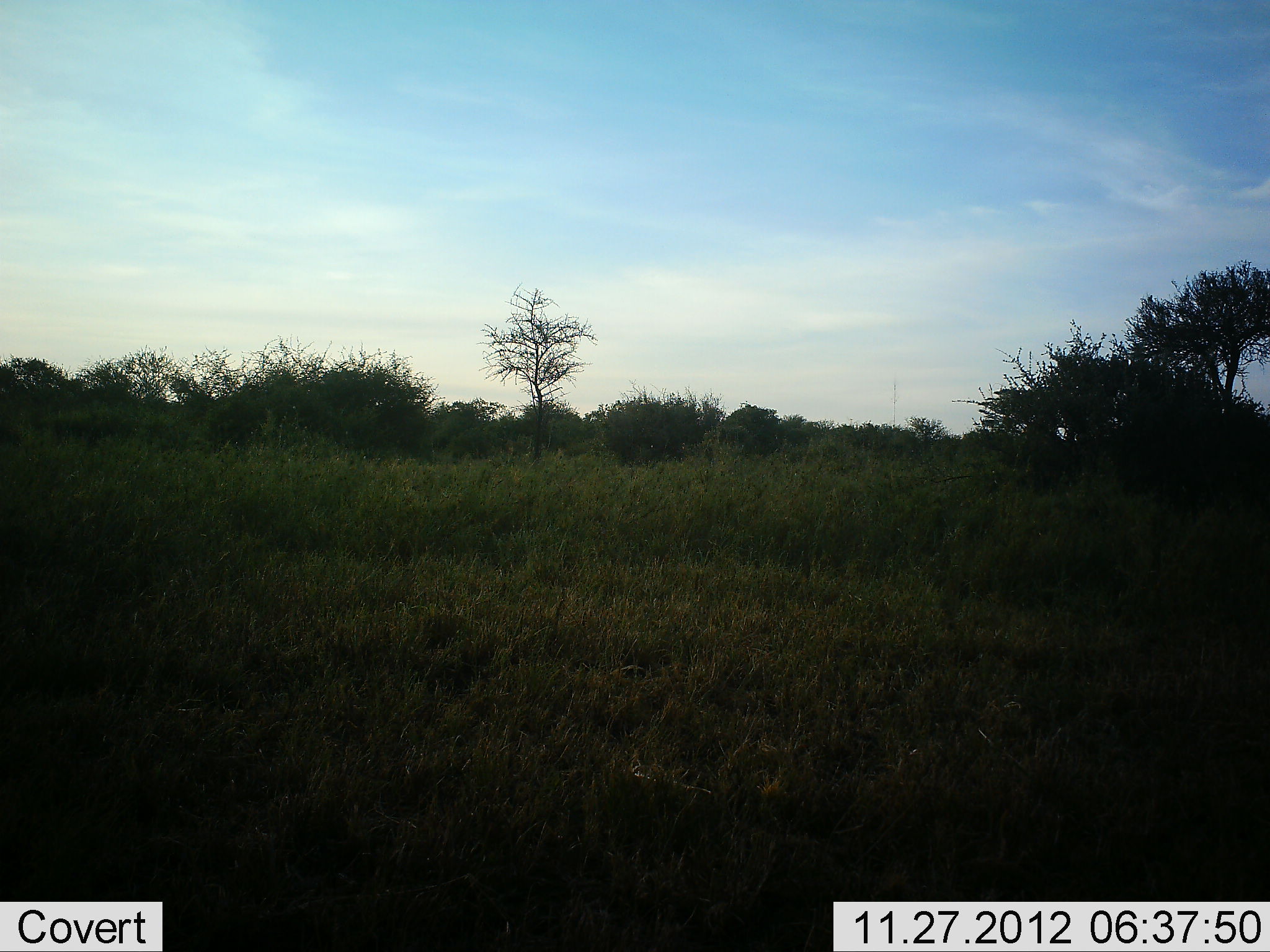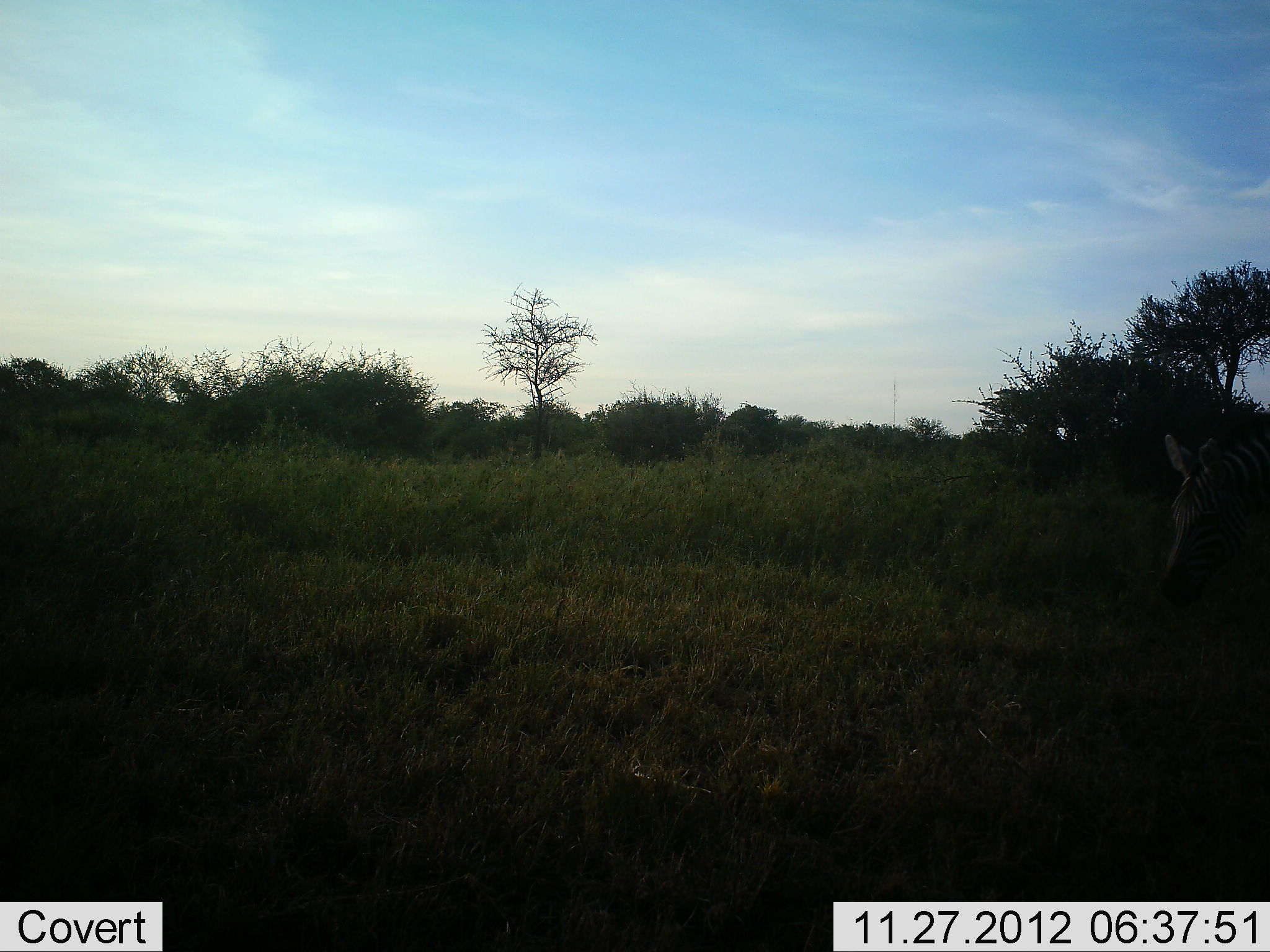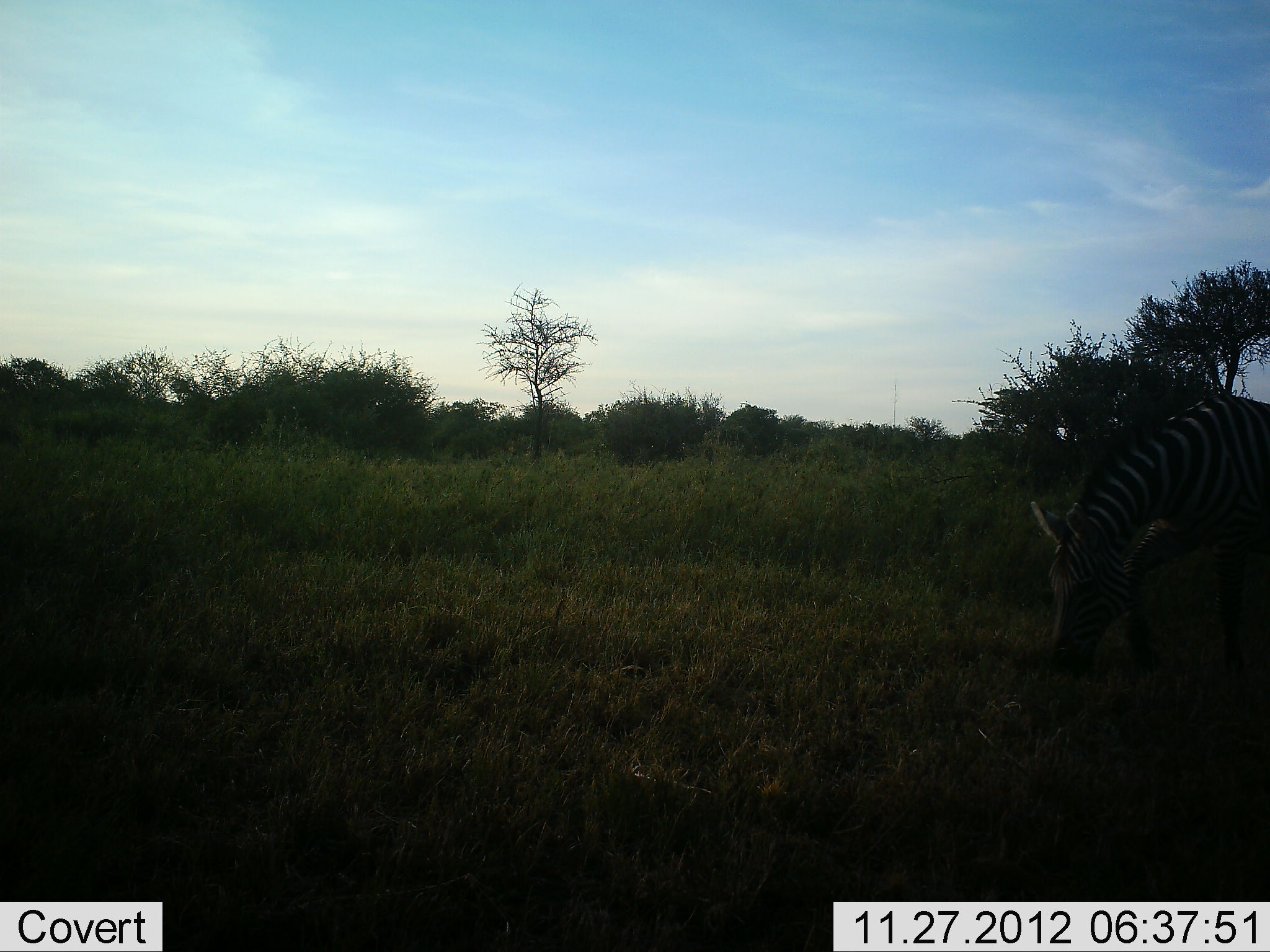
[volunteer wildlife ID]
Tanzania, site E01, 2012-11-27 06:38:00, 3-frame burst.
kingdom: Animalia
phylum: Chordata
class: Mammalia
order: Perissodactyla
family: Equidae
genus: Equus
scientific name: Equus quagga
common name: plains zebra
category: zebra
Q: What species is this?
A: Zebra (plains zebra) (Equus quagga).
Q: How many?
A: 1.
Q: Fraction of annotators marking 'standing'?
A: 12%.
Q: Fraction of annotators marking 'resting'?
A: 0%.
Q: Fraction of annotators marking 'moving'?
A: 85%.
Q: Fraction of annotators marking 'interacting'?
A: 0%.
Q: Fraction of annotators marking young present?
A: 0%.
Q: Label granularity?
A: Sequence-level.